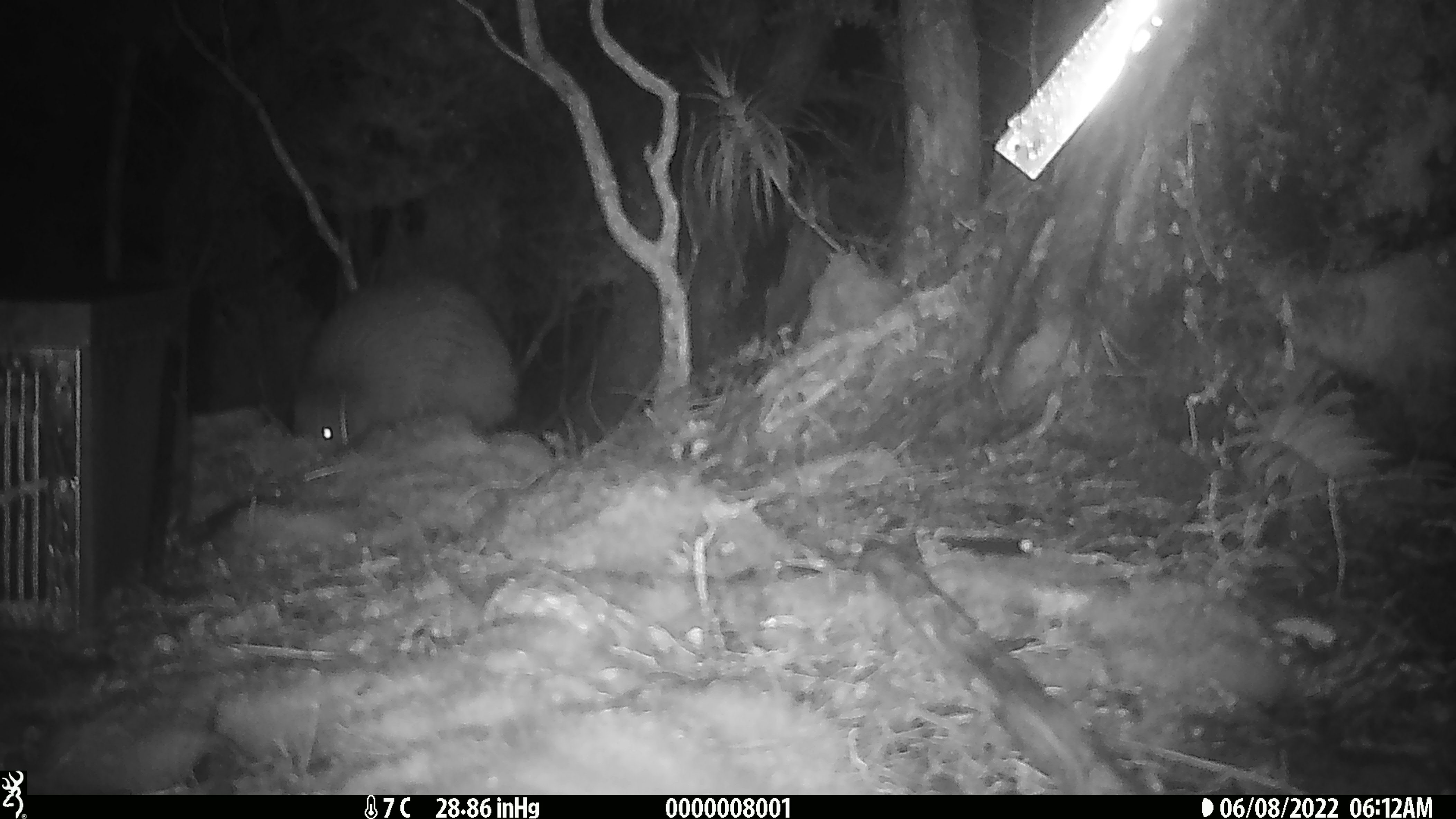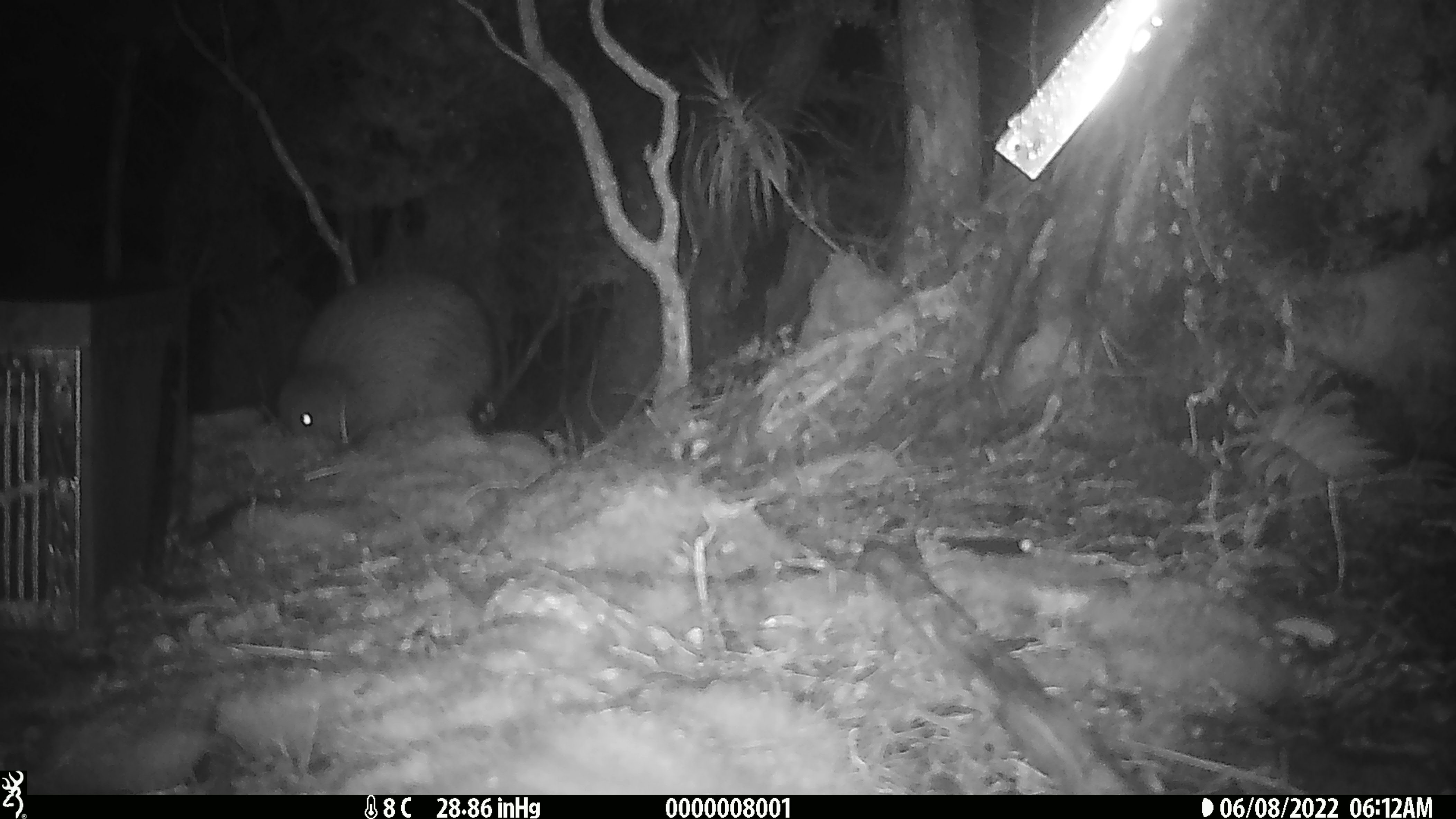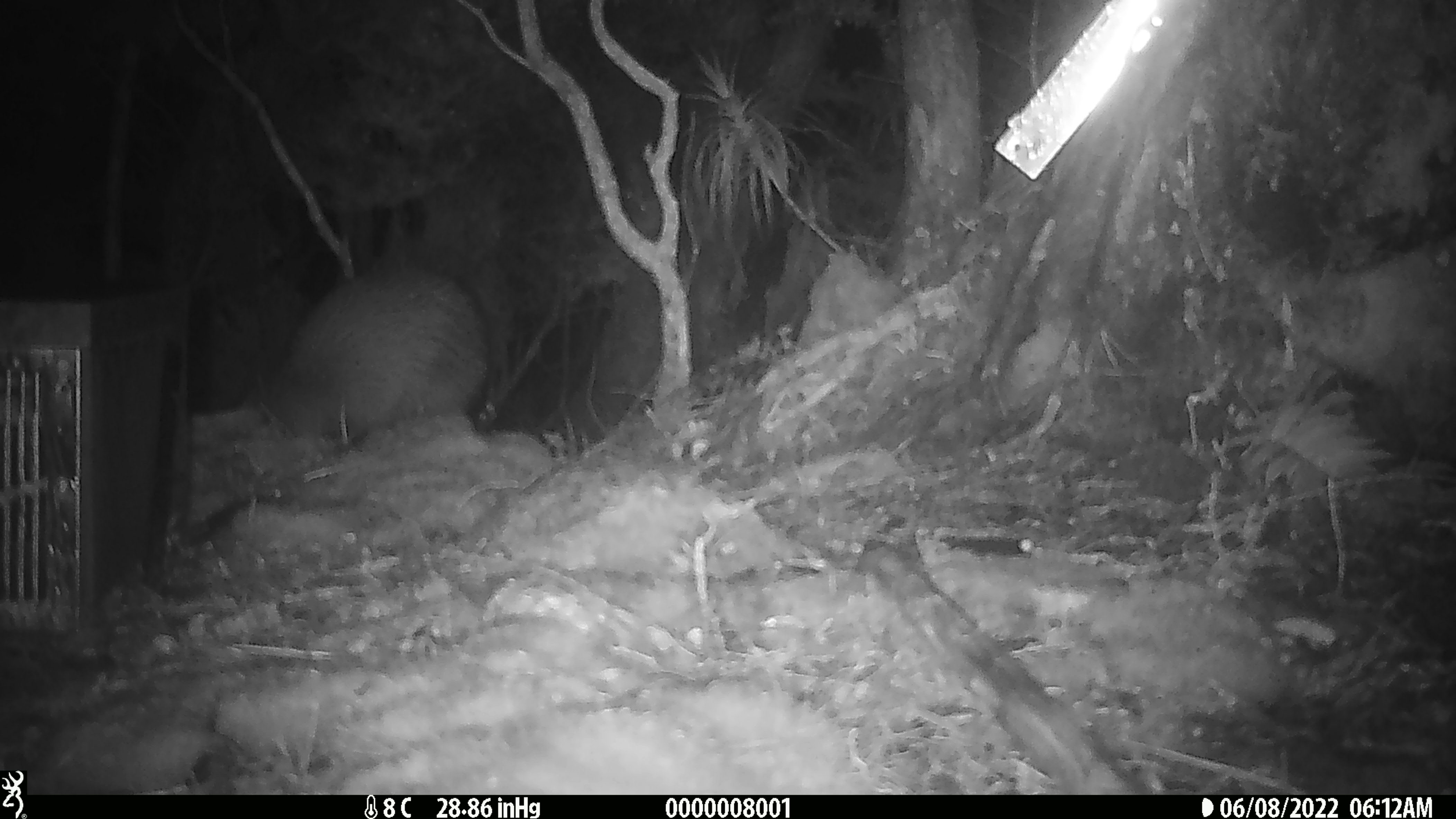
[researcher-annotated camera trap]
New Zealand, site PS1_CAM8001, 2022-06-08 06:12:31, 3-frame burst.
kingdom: Animalia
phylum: Chordata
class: Aves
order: Apterygiformes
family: Apterygidae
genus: Apteryx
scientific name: Apteryx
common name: kiwi